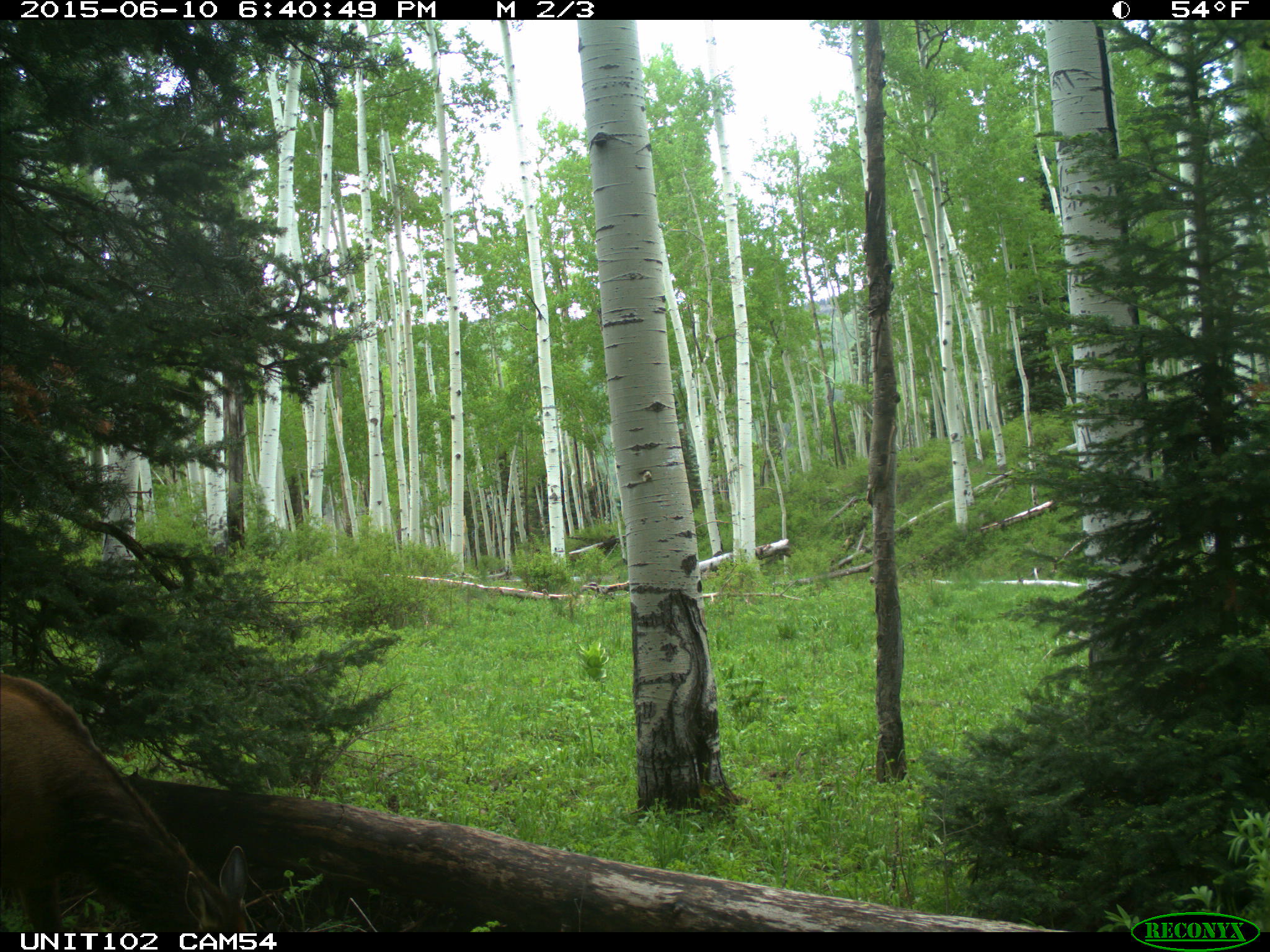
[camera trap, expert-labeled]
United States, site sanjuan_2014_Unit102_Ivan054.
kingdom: Animalia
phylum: Chordata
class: Mammalia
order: Artiodactyla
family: Cervidae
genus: Cervus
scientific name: Cervus elaphus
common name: red deer